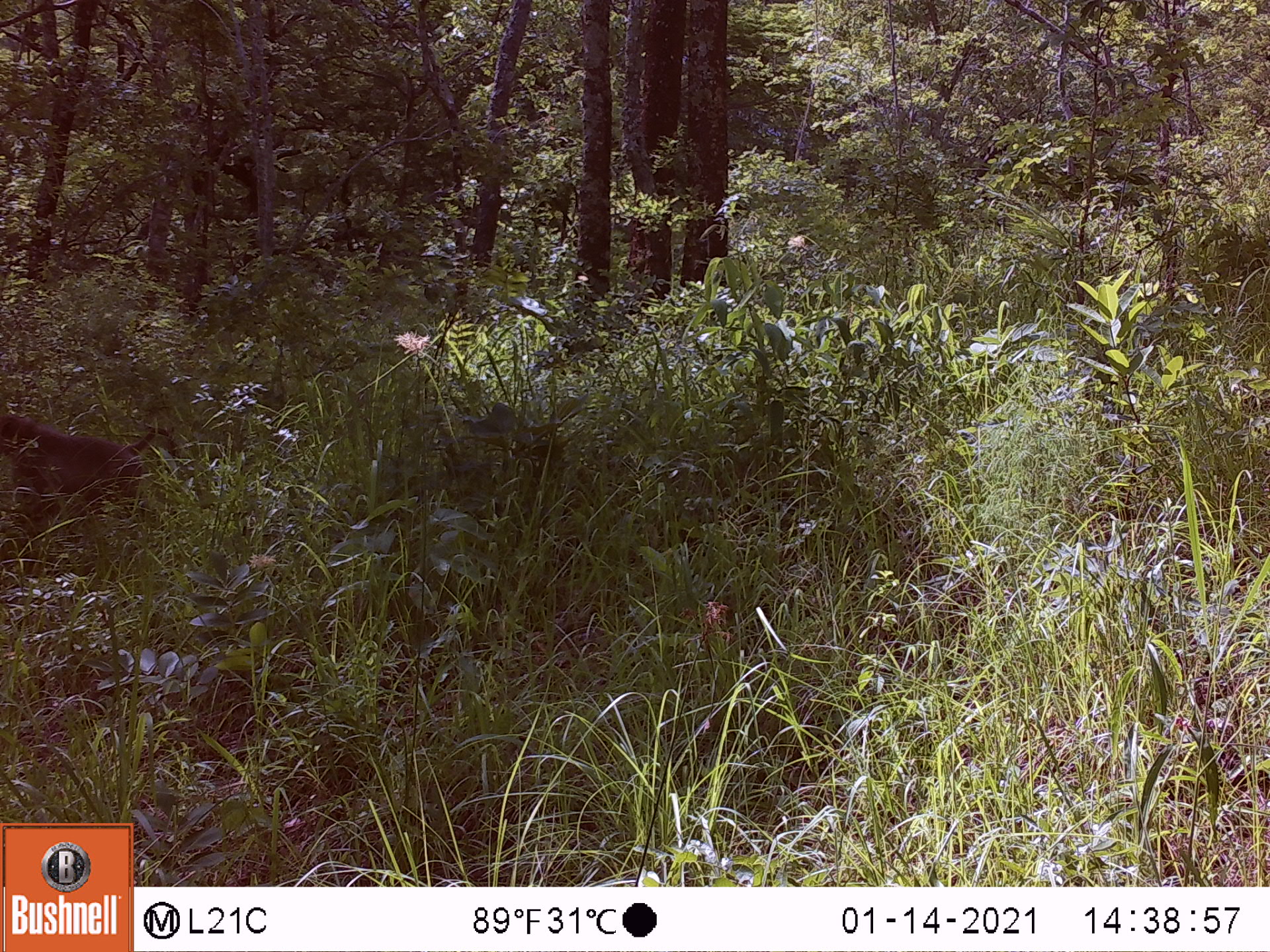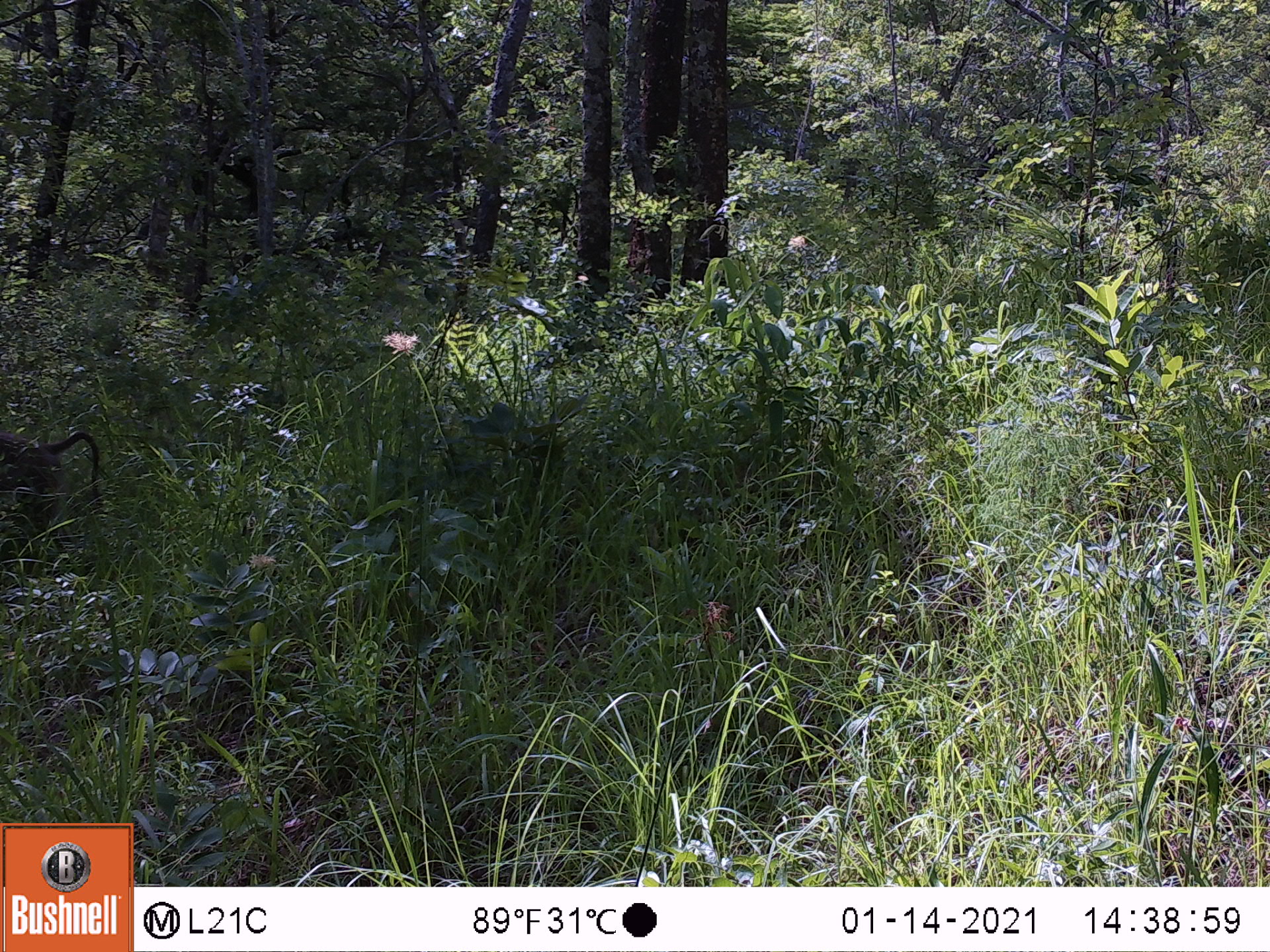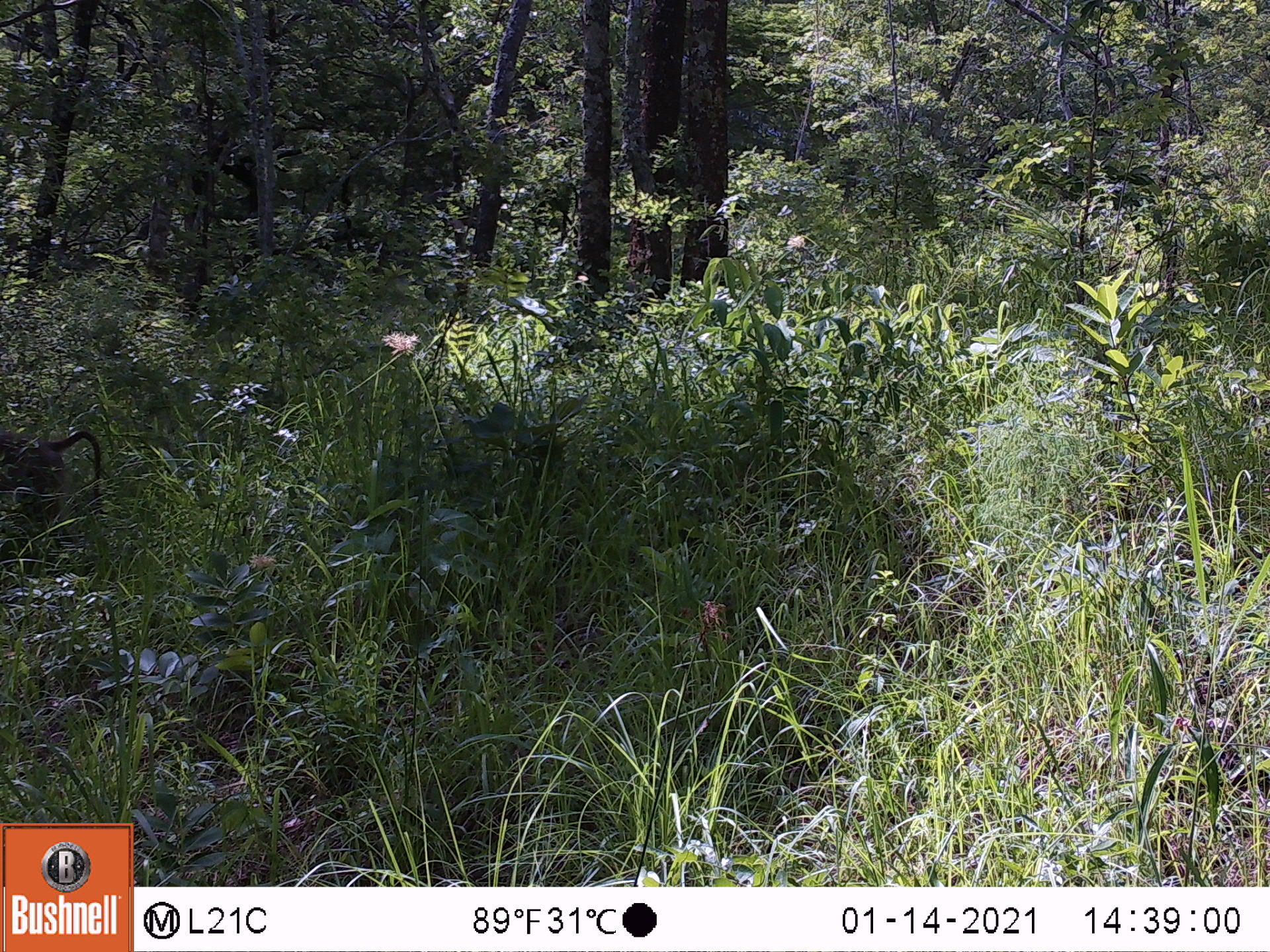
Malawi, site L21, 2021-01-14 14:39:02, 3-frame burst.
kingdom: Animalia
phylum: Chordata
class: Mammalia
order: Primates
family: Cercopithecidae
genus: Papio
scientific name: Papio cynocephalus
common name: yellow baboon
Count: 1.